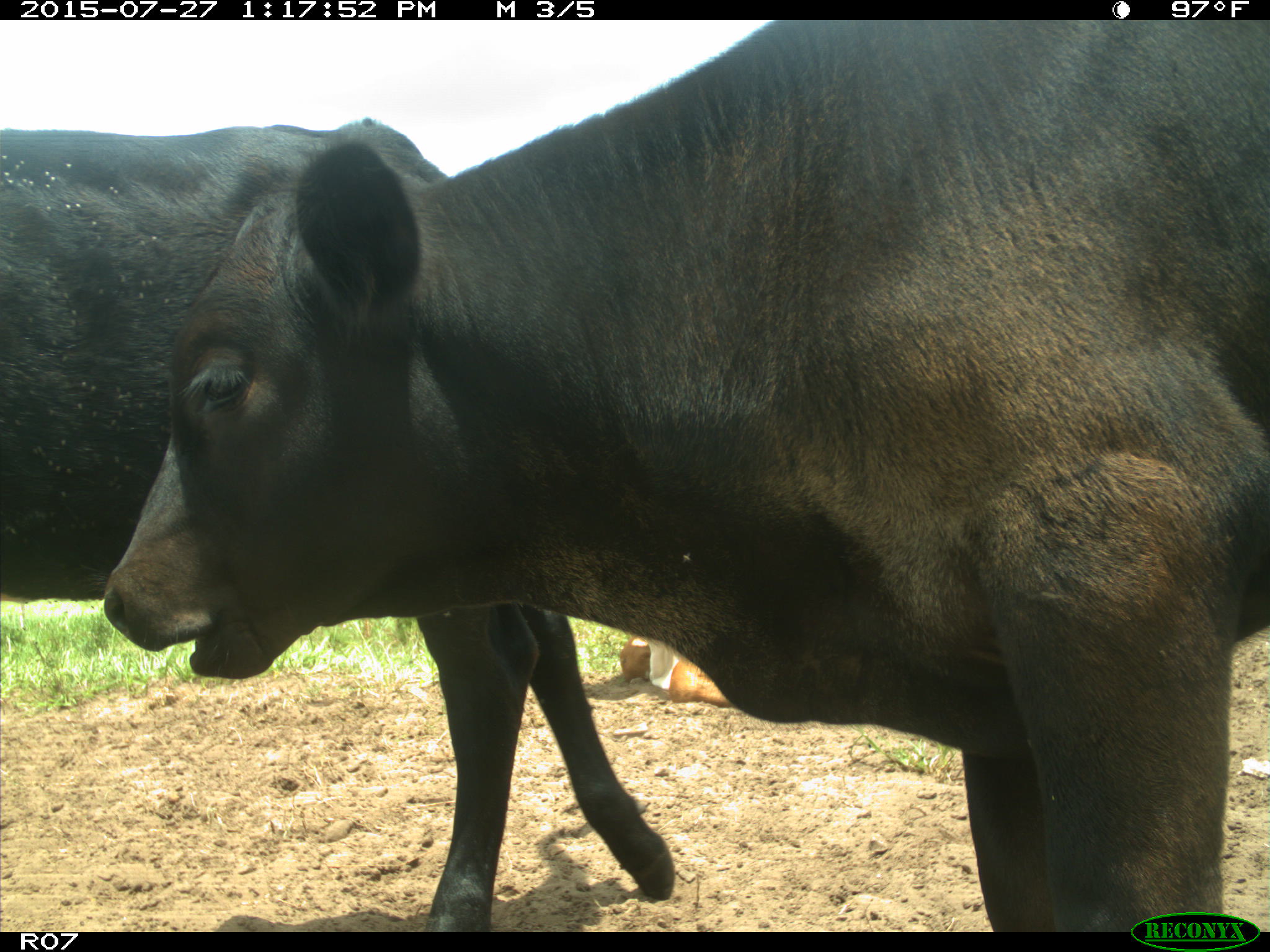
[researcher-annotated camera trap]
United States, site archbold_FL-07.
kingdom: Animalia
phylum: Chordata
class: Mammalia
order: Artiodactyla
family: Bovidae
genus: Bos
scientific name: Bos taurus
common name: domestic cow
Bos taurus (domestic cow).